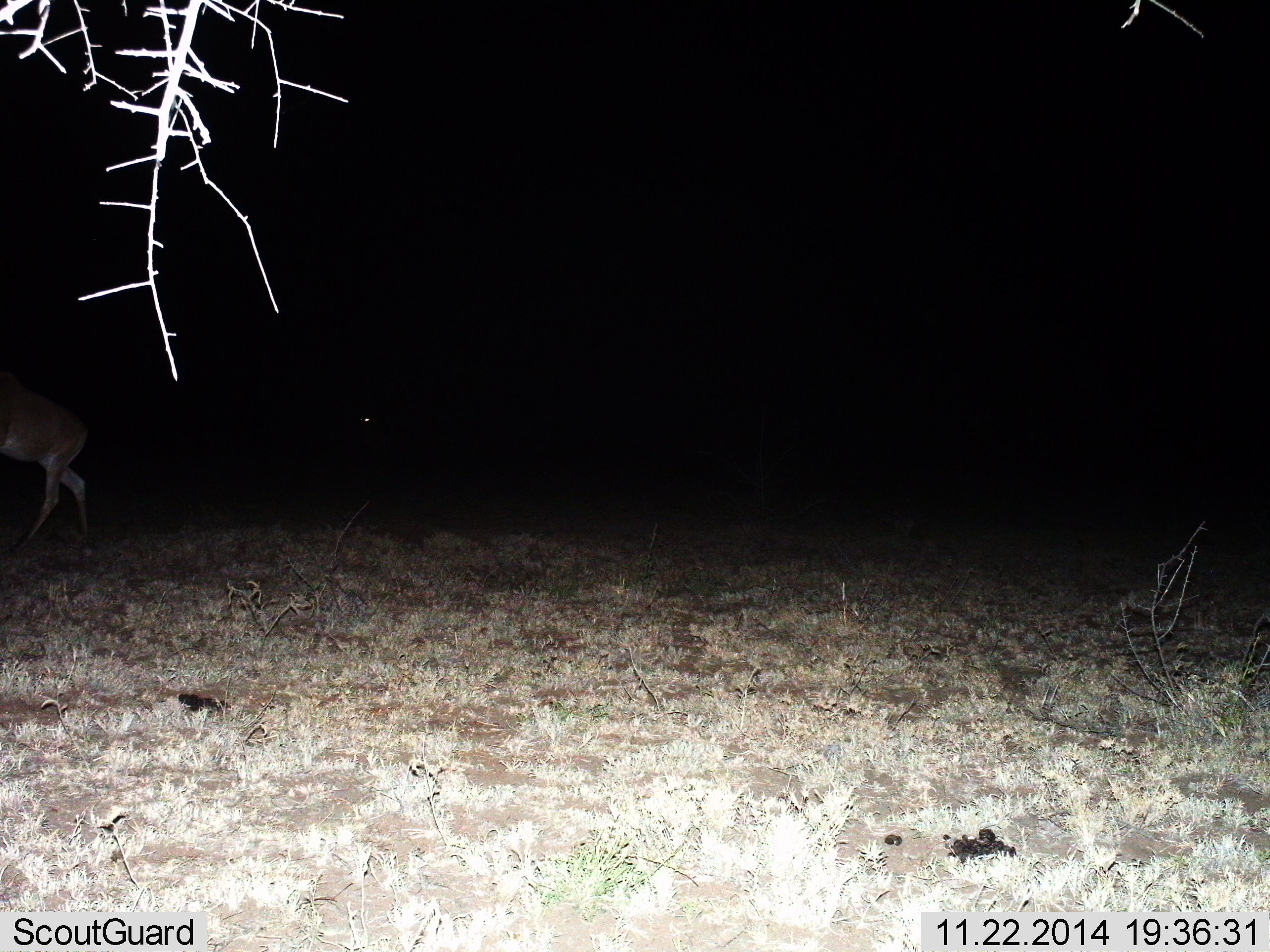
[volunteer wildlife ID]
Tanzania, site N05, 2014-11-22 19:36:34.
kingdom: Animalia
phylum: Chordata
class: Mammalia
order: Artiodactyla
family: Bovidae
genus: Nanger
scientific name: Nanger granti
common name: grant's gazelle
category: gazellegrants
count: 1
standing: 33%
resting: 0%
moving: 67%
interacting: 0%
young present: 0%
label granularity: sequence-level